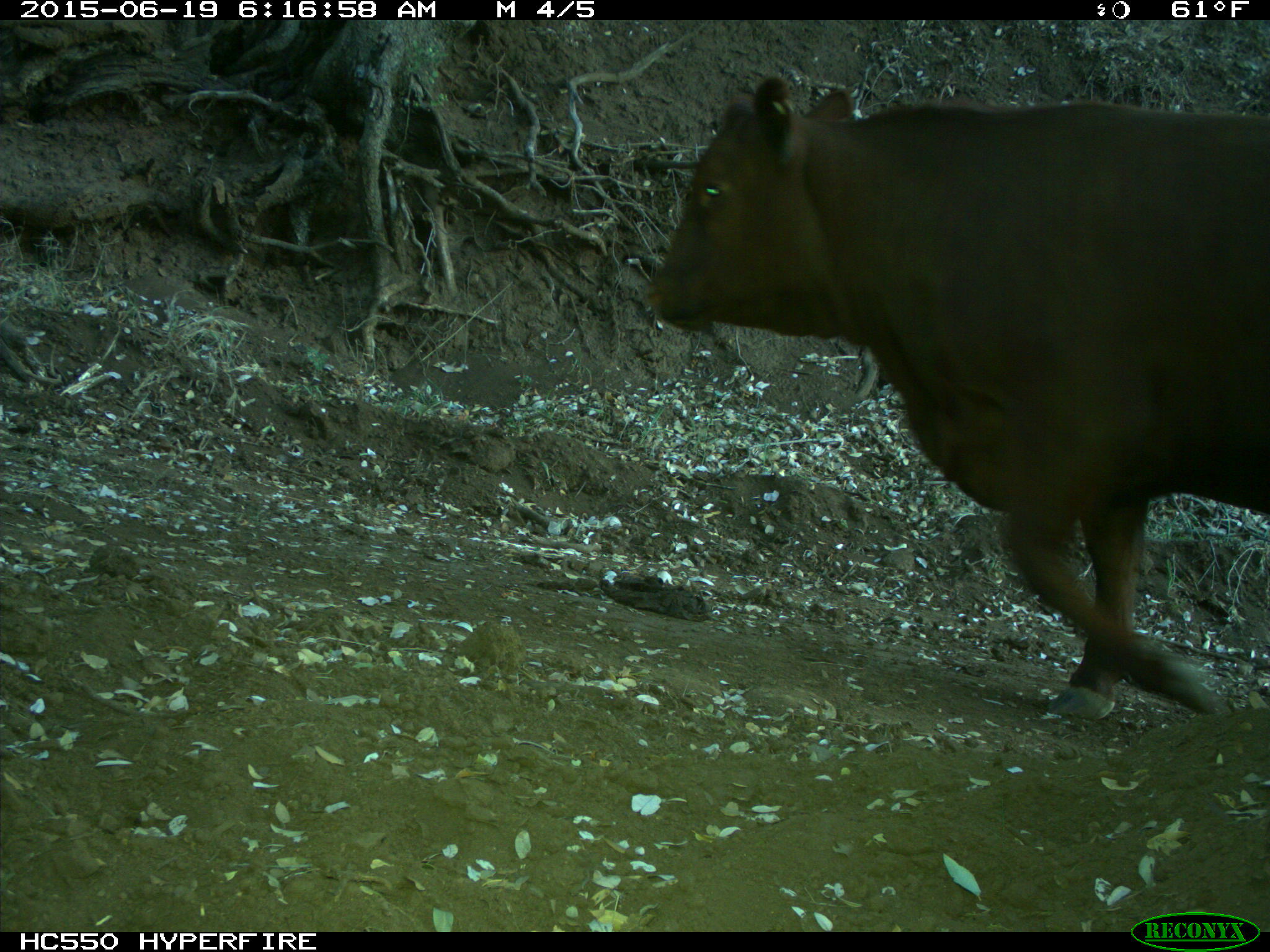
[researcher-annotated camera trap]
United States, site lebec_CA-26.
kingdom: Animalia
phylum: Chordata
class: Mammalia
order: Artiodactyla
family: Bovidae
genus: Bos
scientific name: Bos taurus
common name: domestic cow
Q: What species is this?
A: Bos taurus (domestic cow).